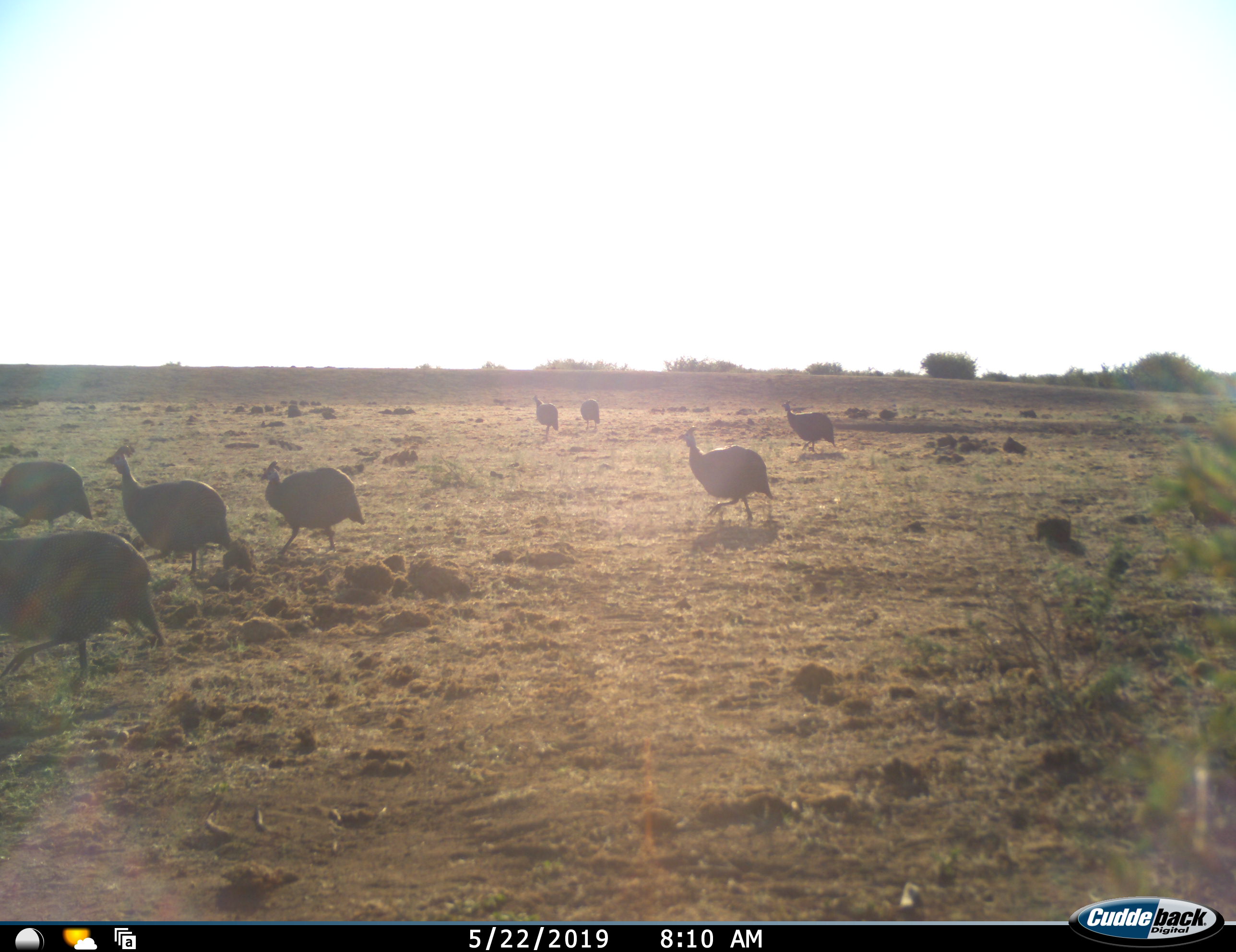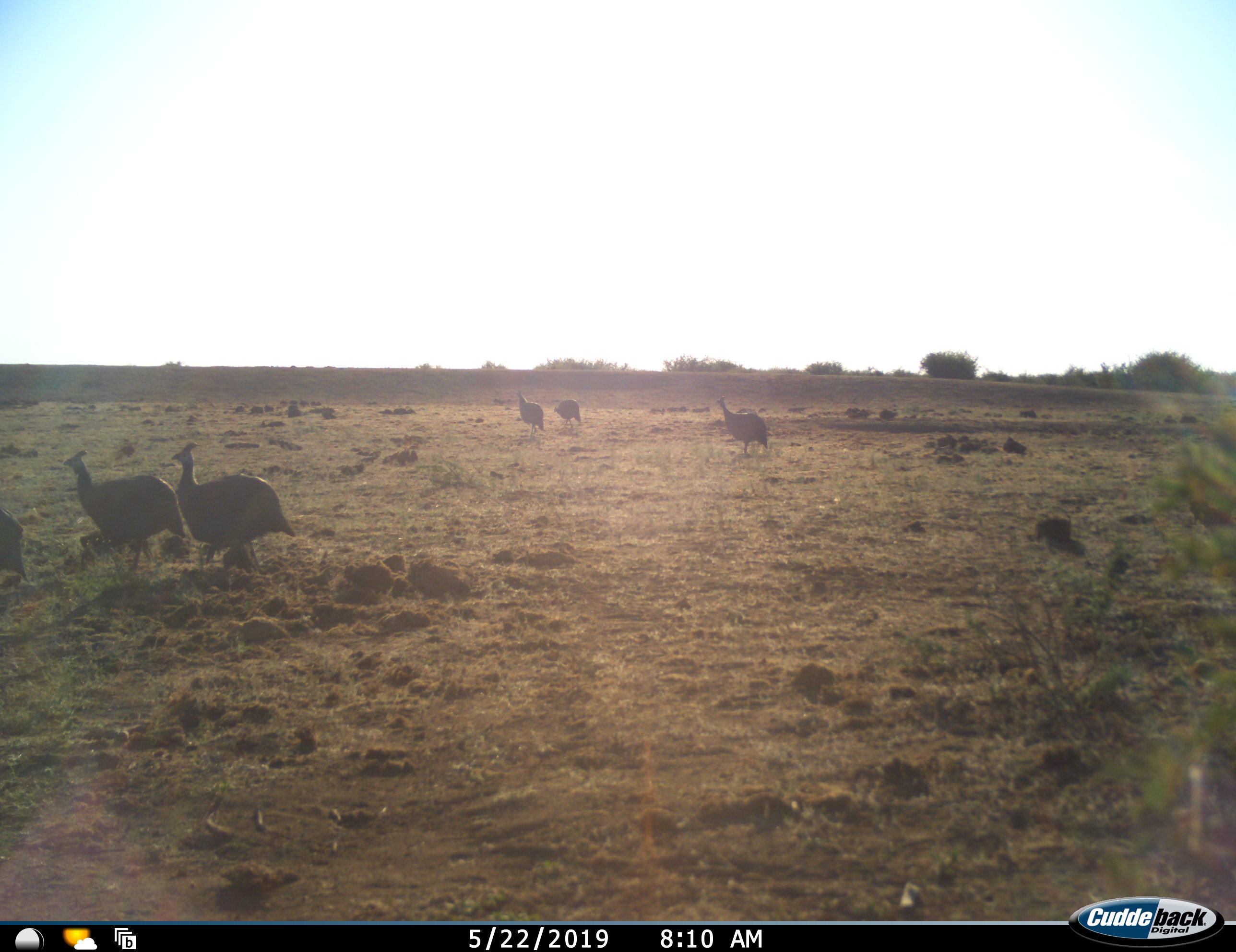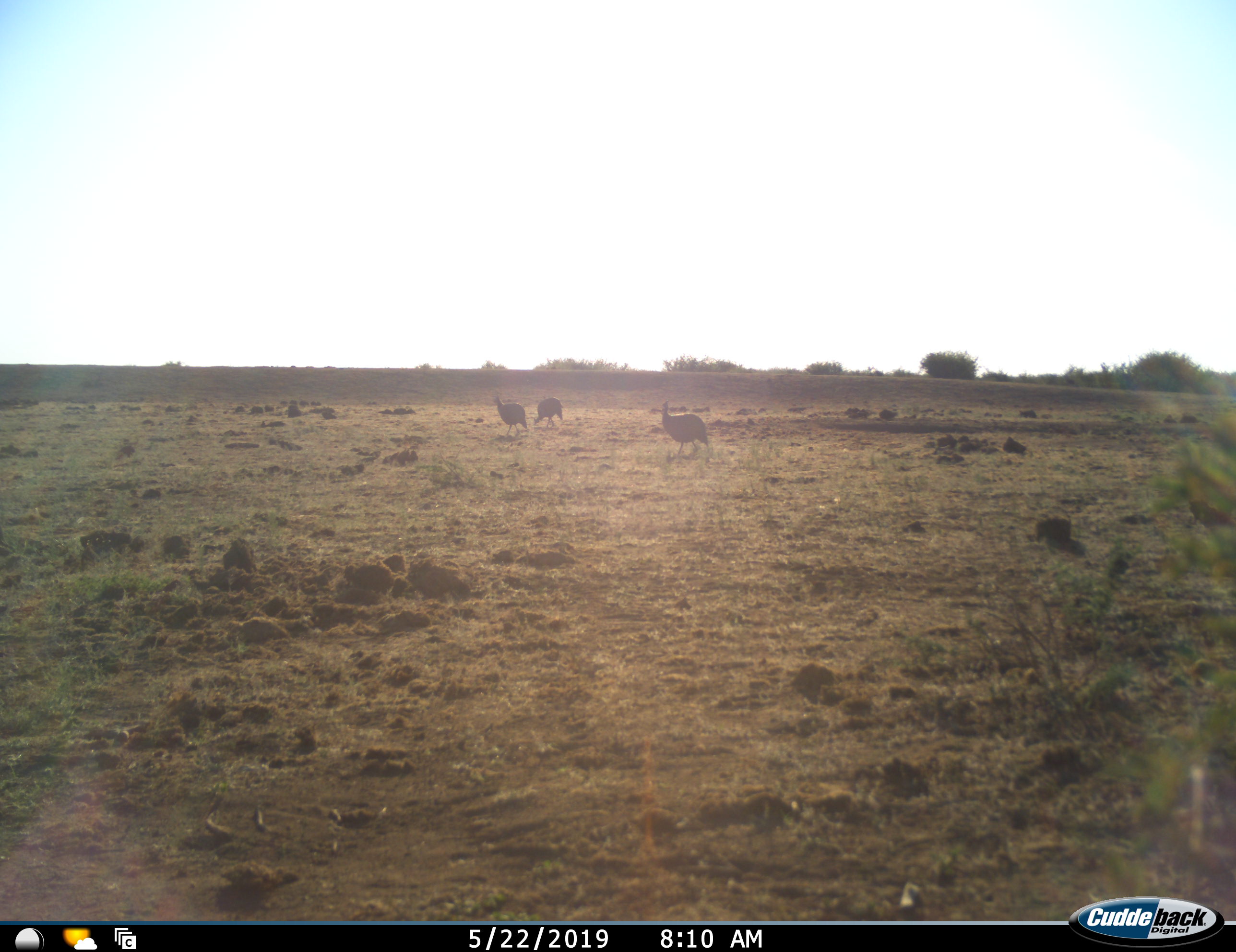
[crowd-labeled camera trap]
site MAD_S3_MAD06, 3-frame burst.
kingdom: Animalia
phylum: Chordata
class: Aves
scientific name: Aves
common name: bird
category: birdother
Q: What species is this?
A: Birdother (bird) (Aves).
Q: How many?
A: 8.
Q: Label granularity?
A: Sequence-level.